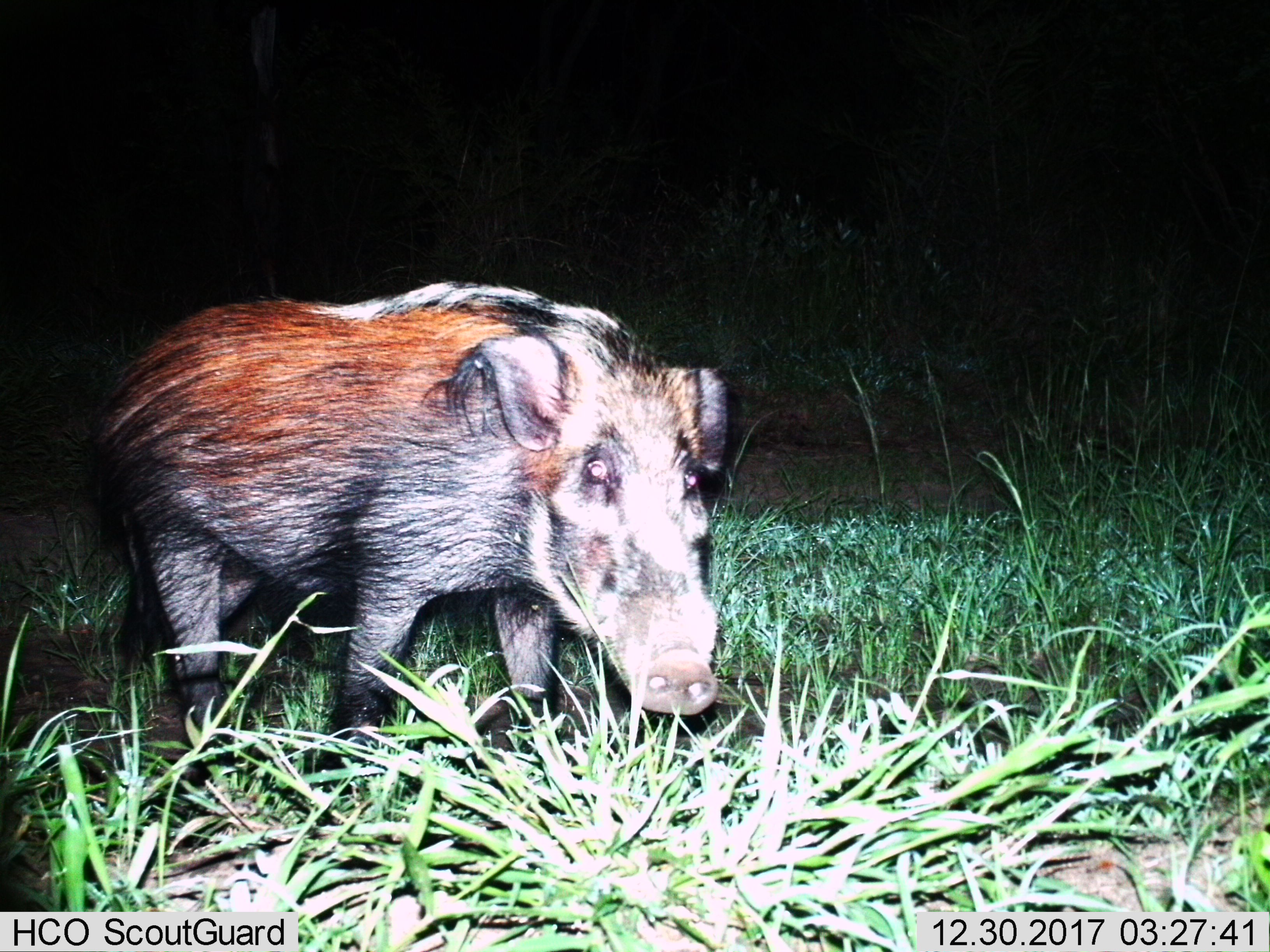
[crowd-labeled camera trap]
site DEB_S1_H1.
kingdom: Animalia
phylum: Chordata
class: Mammalia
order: Artiodactyla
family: Suidae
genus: Potamochoerus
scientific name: Potamochoerus larvatus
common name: bushpig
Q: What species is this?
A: Bushpig (Potamochoerus larvatus).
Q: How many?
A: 1.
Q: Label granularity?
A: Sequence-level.